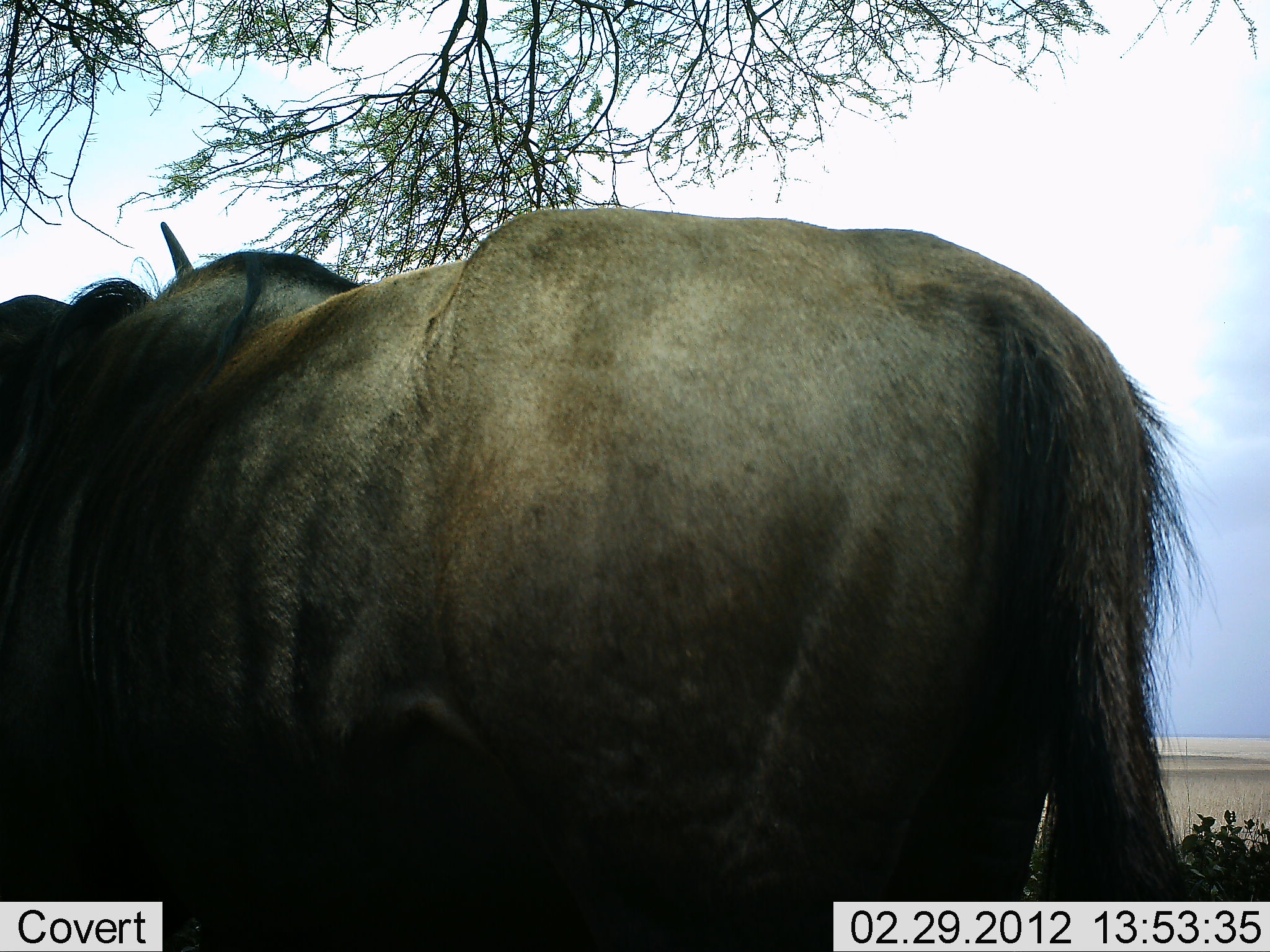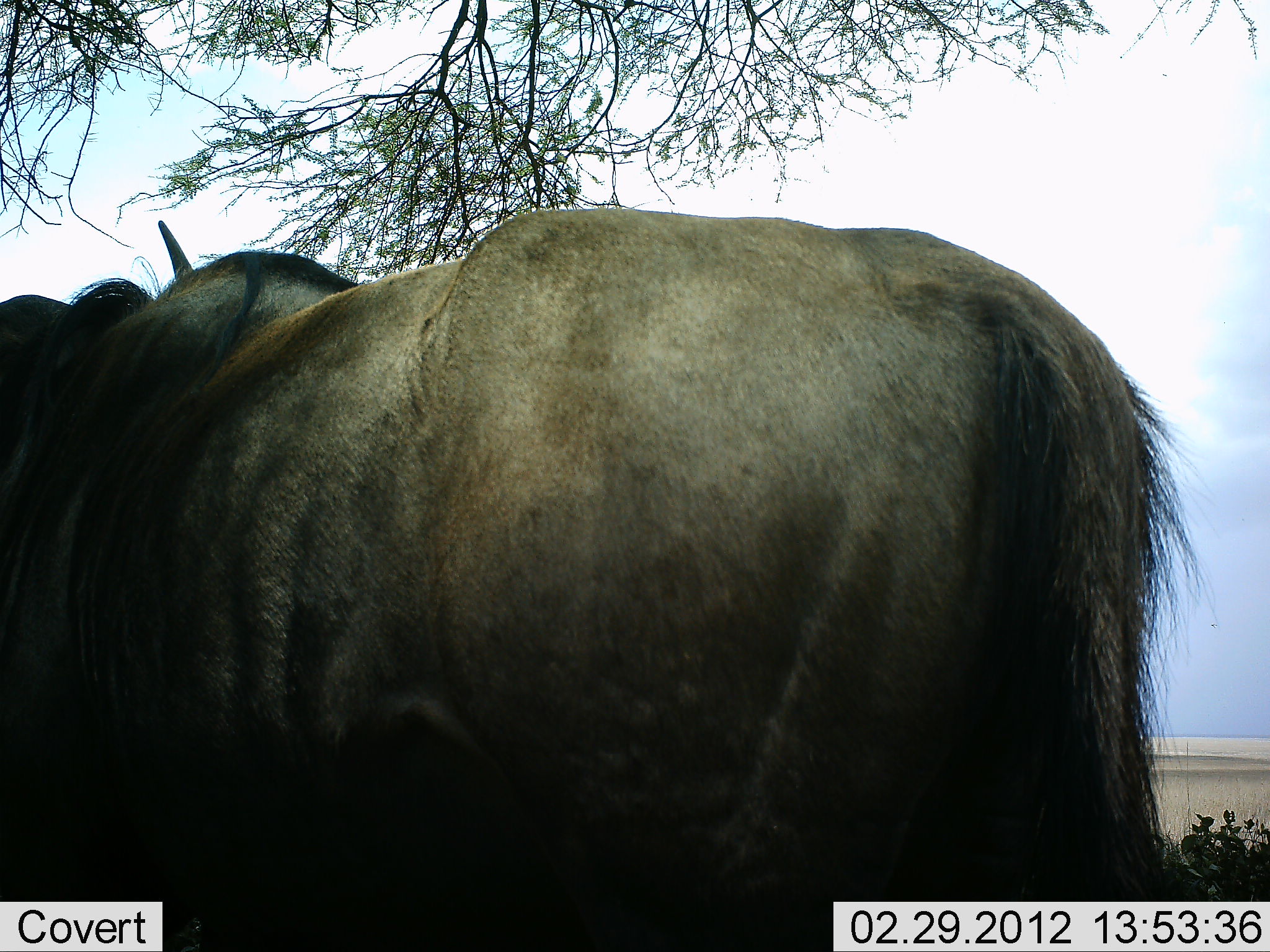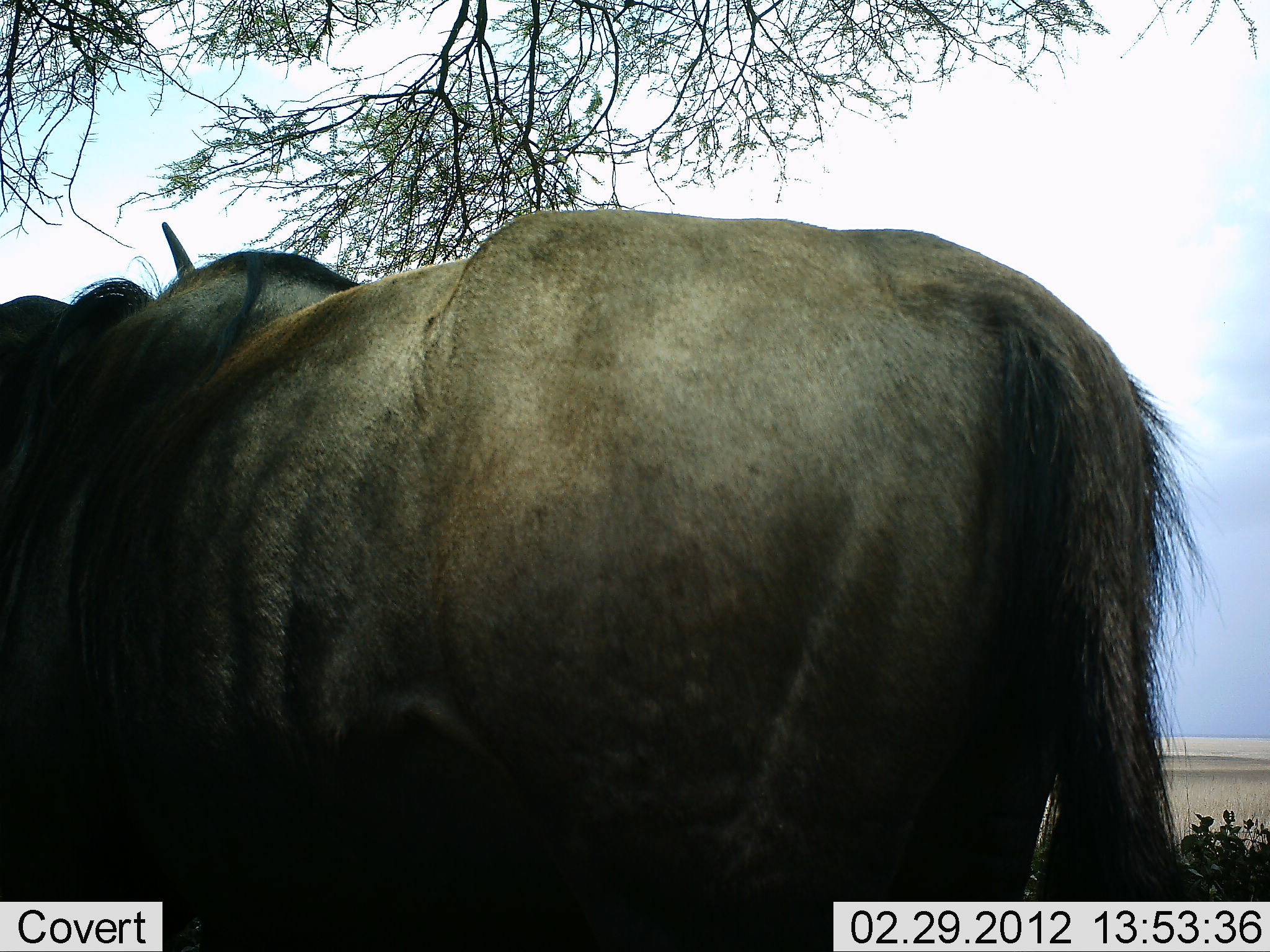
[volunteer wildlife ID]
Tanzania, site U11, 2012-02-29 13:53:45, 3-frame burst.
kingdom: Animalia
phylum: Chordata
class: Mammalia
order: Artiodactyla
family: Bovidae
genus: Connochaetes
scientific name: Connochaetes taurinus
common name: blue wildebeest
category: wildebeest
Wildebeest (blue wildebeest) (Connochaetes taurinus), count 1. Behavior (volunteer vote fractions): standing 100%, resting 0%, moving 0%, interacting 7%. Young present (vote fraction): 0%. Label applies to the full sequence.